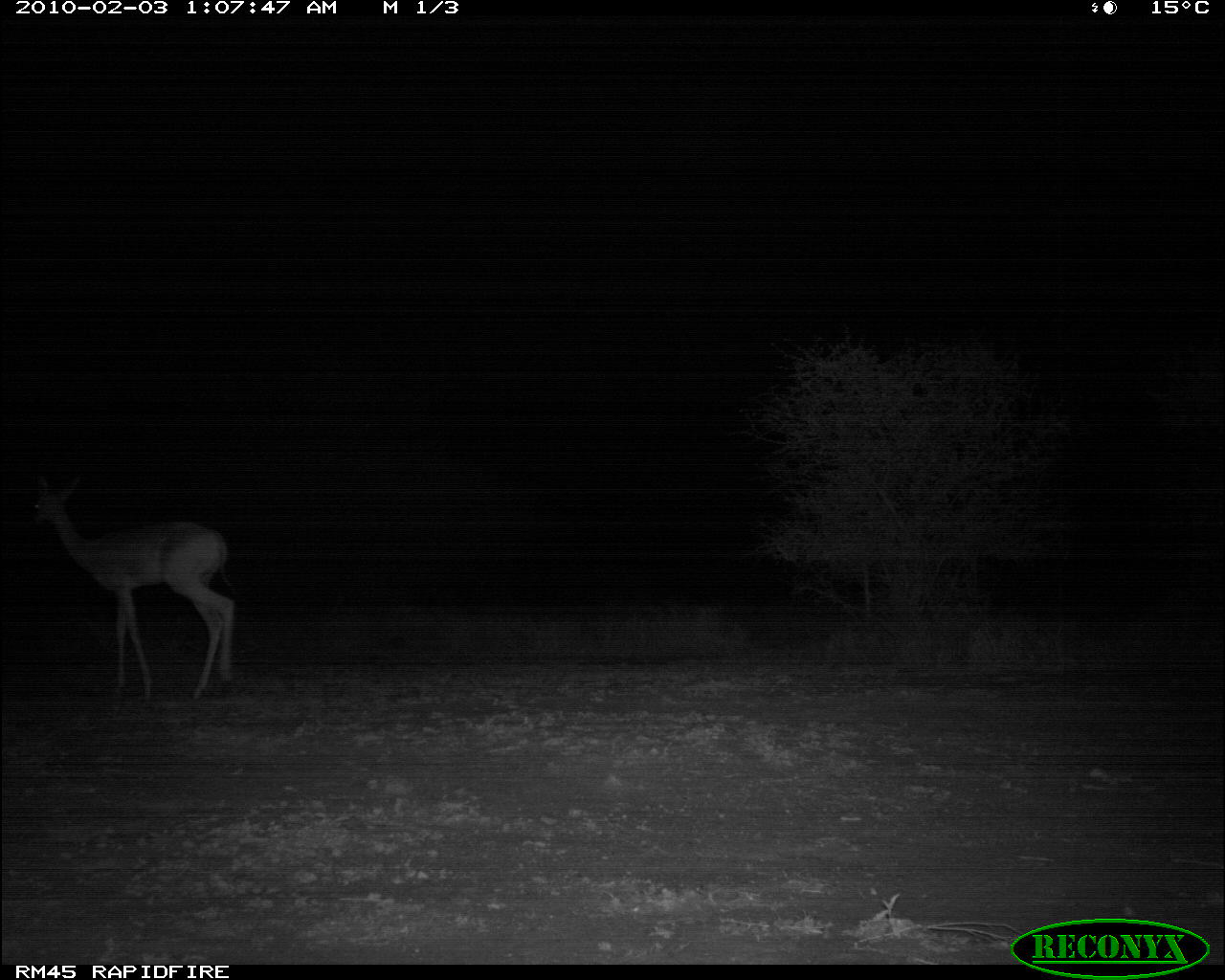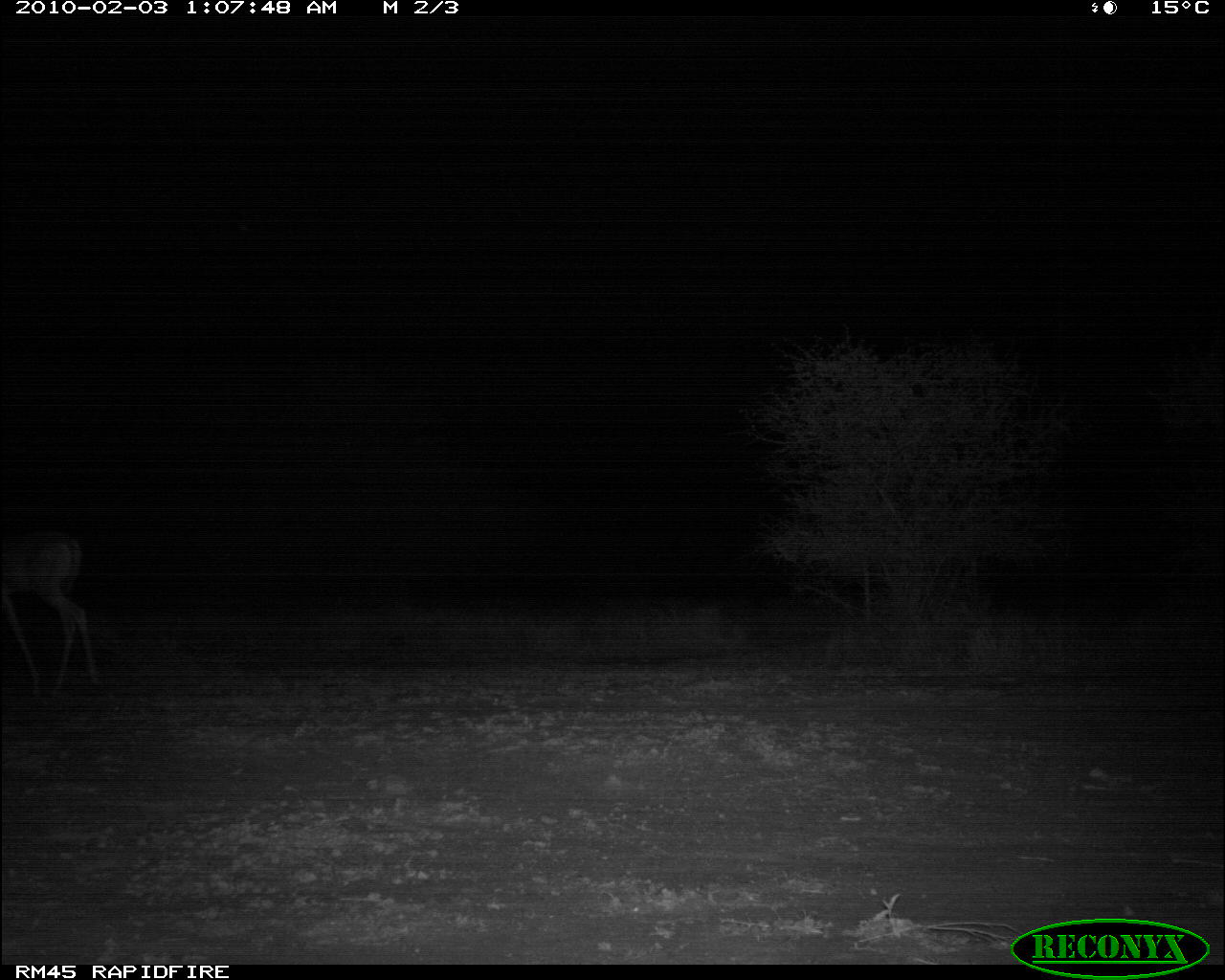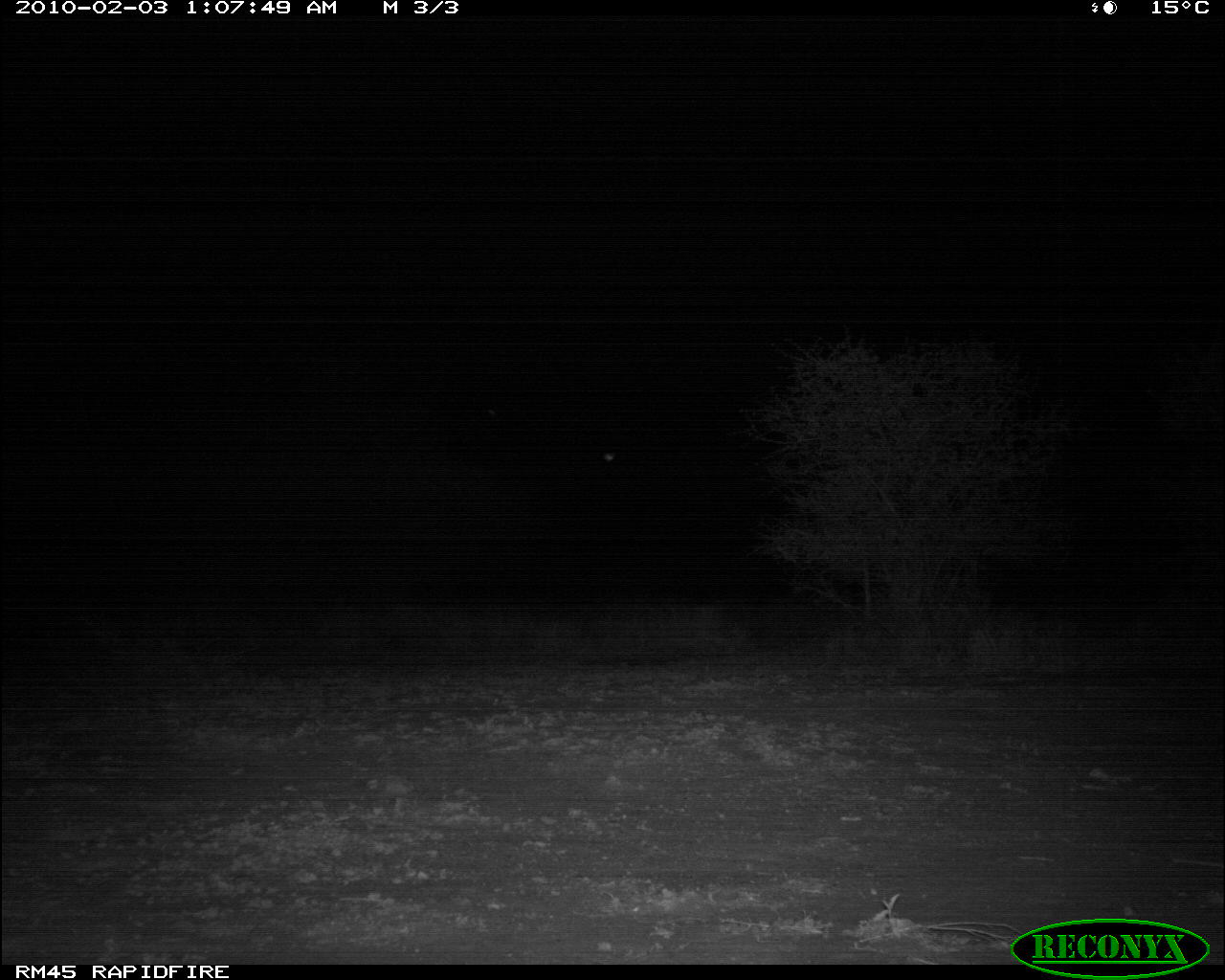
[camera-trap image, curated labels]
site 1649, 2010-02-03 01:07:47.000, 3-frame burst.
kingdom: Animalia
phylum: Chordata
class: Mammalia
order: Artiodactyla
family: Bovidae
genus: Litocranius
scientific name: Litocranius walleri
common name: gerenuk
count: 1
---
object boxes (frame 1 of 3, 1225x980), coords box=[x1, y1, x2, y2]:
litocranius walleri: box=[11, 478, 239, 704]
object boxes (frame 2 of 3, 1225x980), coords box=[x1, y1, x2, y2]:
litocranius walleri: box=[3, 526, 108, 714]